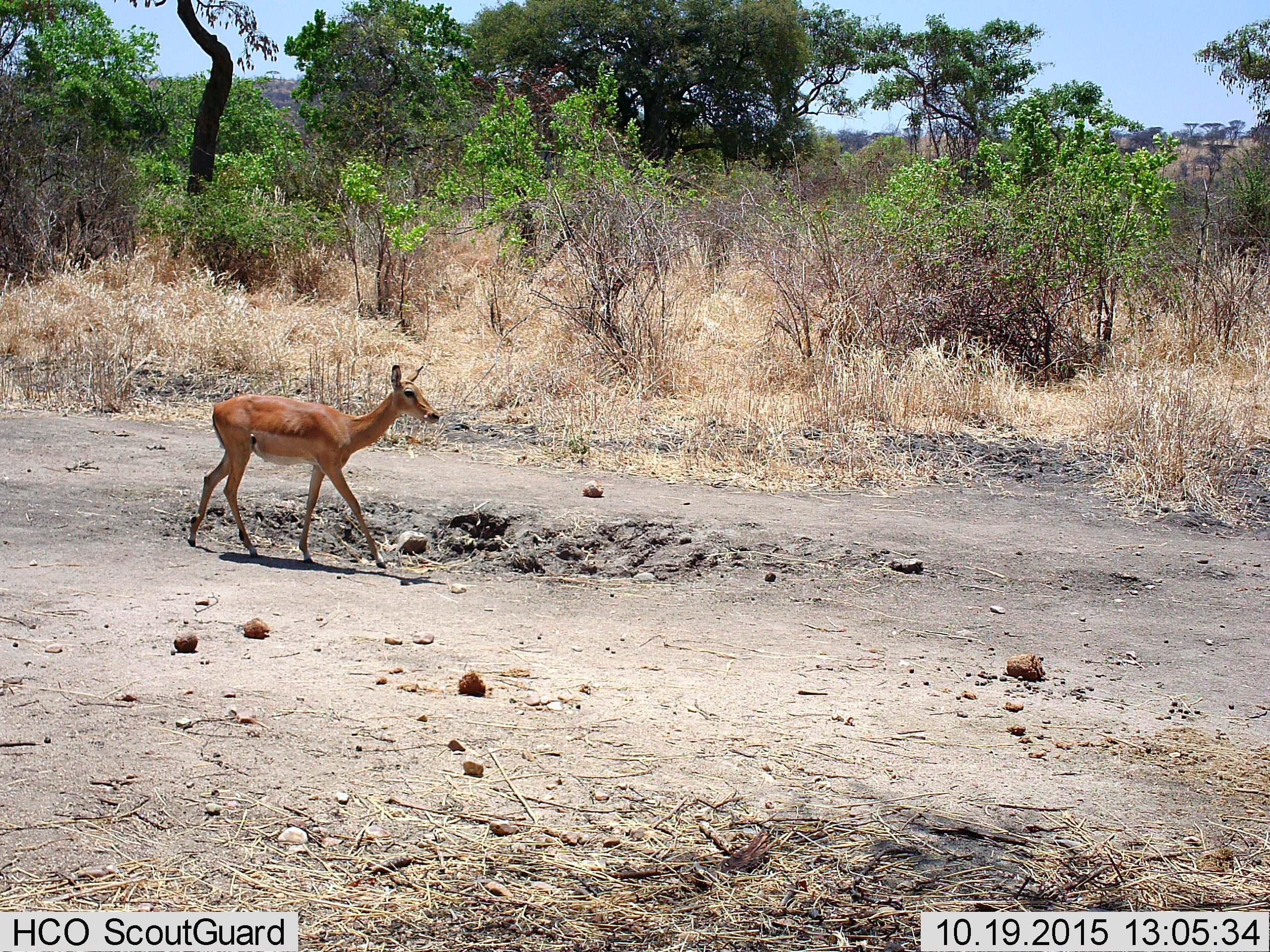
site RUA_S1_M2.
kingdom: Animalia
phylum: Chordata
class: Mammalia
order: Artiodactyla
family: Bovidae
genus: Aepyceros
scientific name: Aepyceros melampus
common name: impala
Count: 1.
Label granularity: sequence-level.